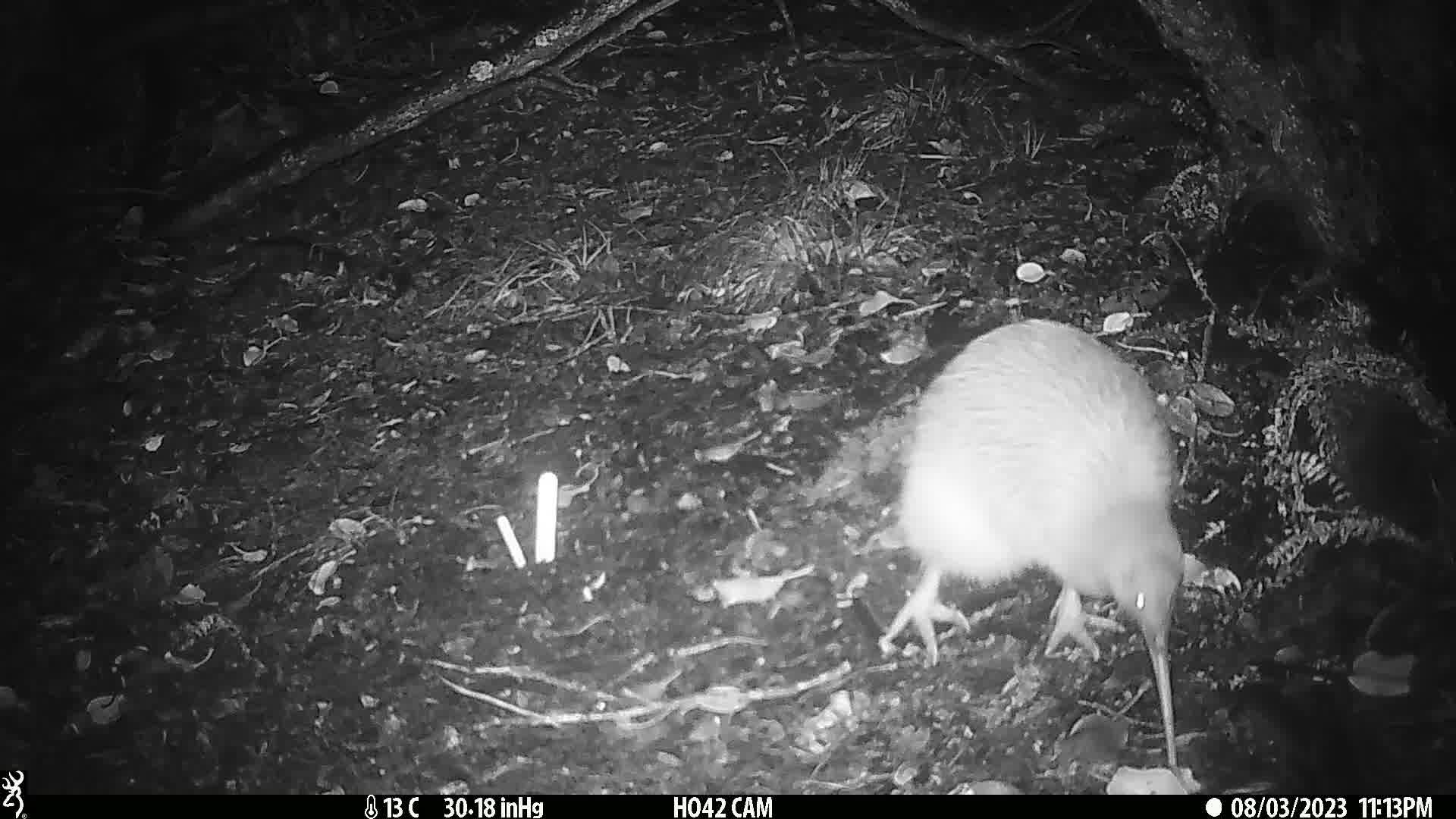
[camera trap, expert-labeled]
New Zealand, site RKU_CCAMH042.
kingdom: Animalia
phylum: Chordata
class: Aves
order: Apterygiformes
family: Apterygidae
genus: Apteryx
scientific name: Apteryx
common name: kiwi